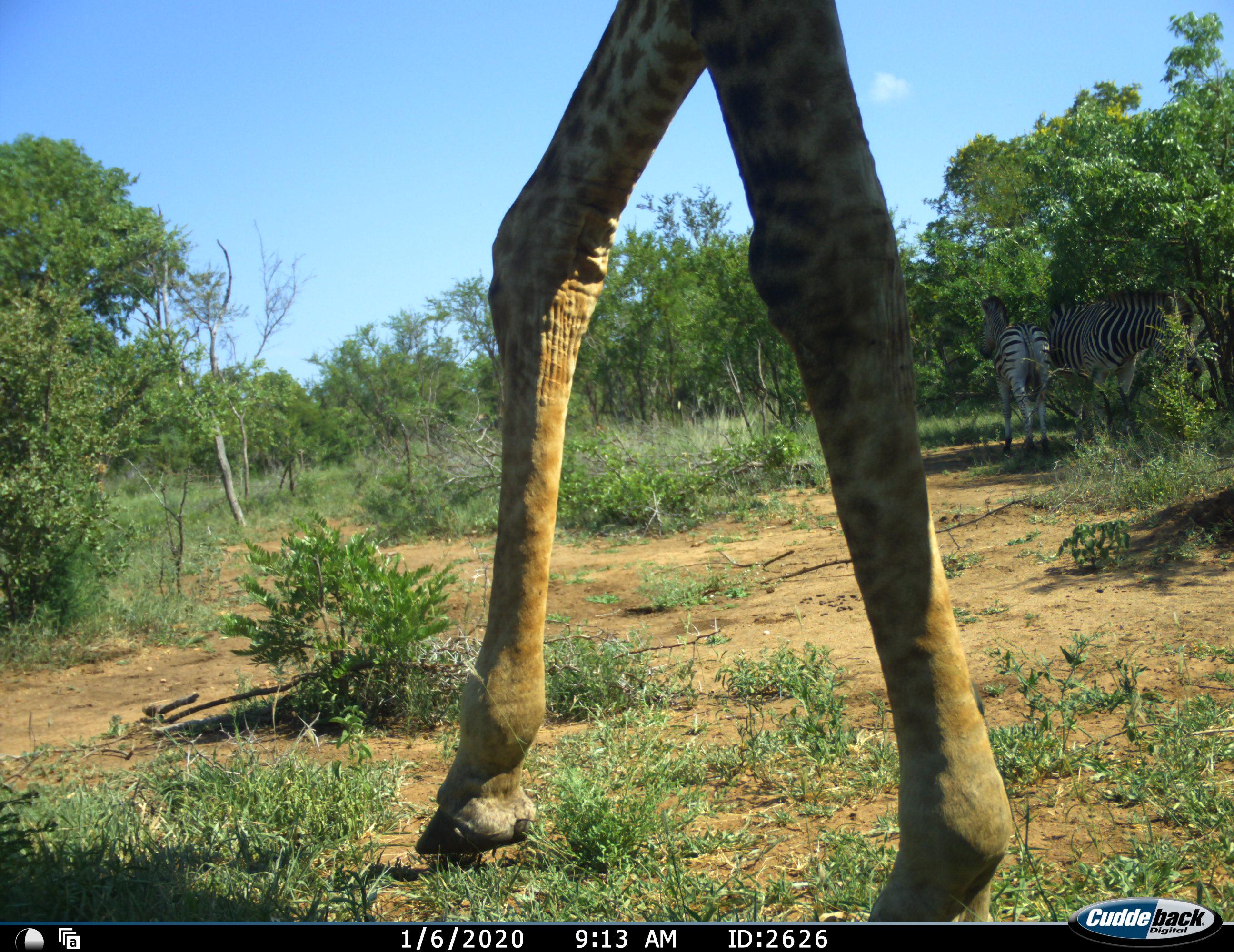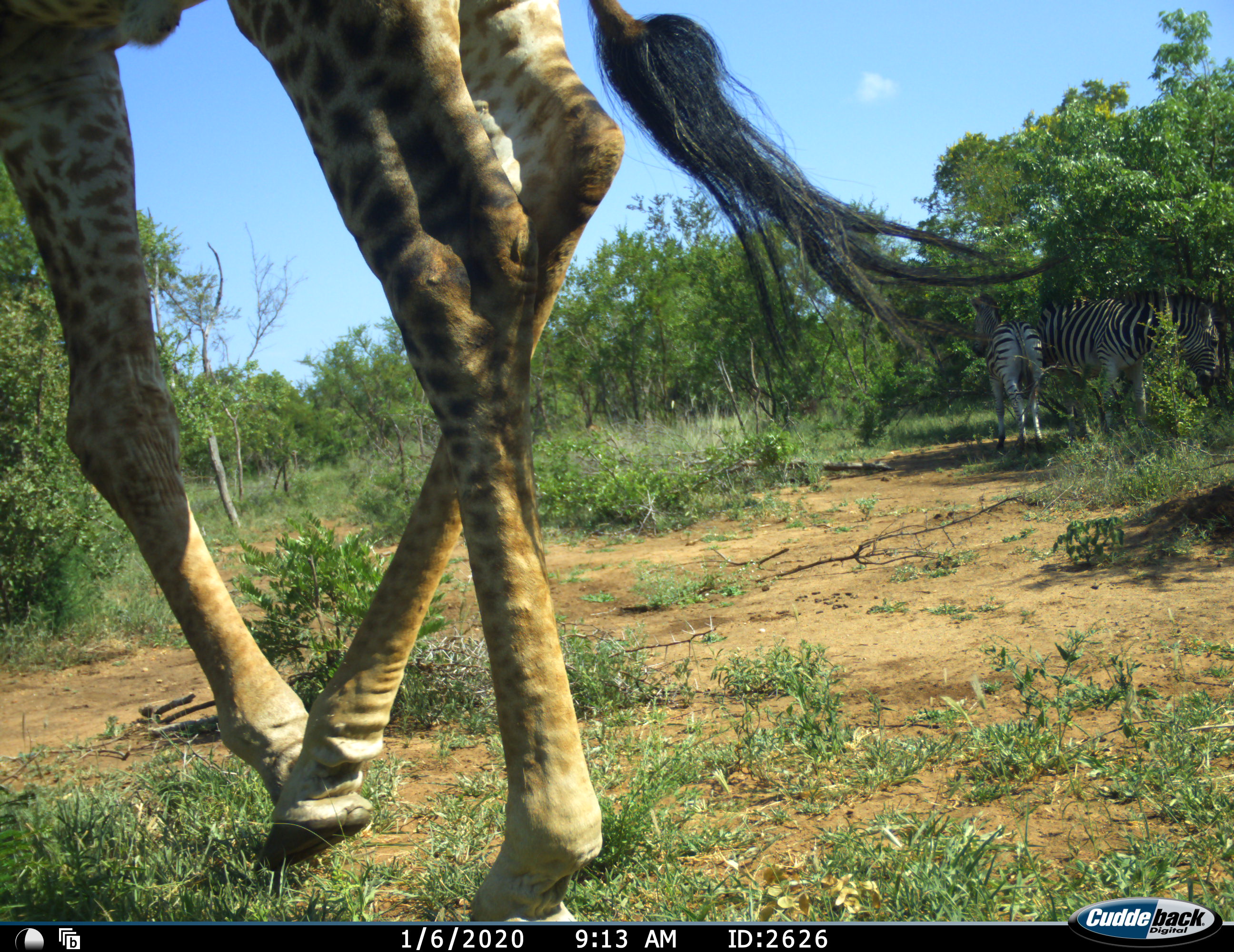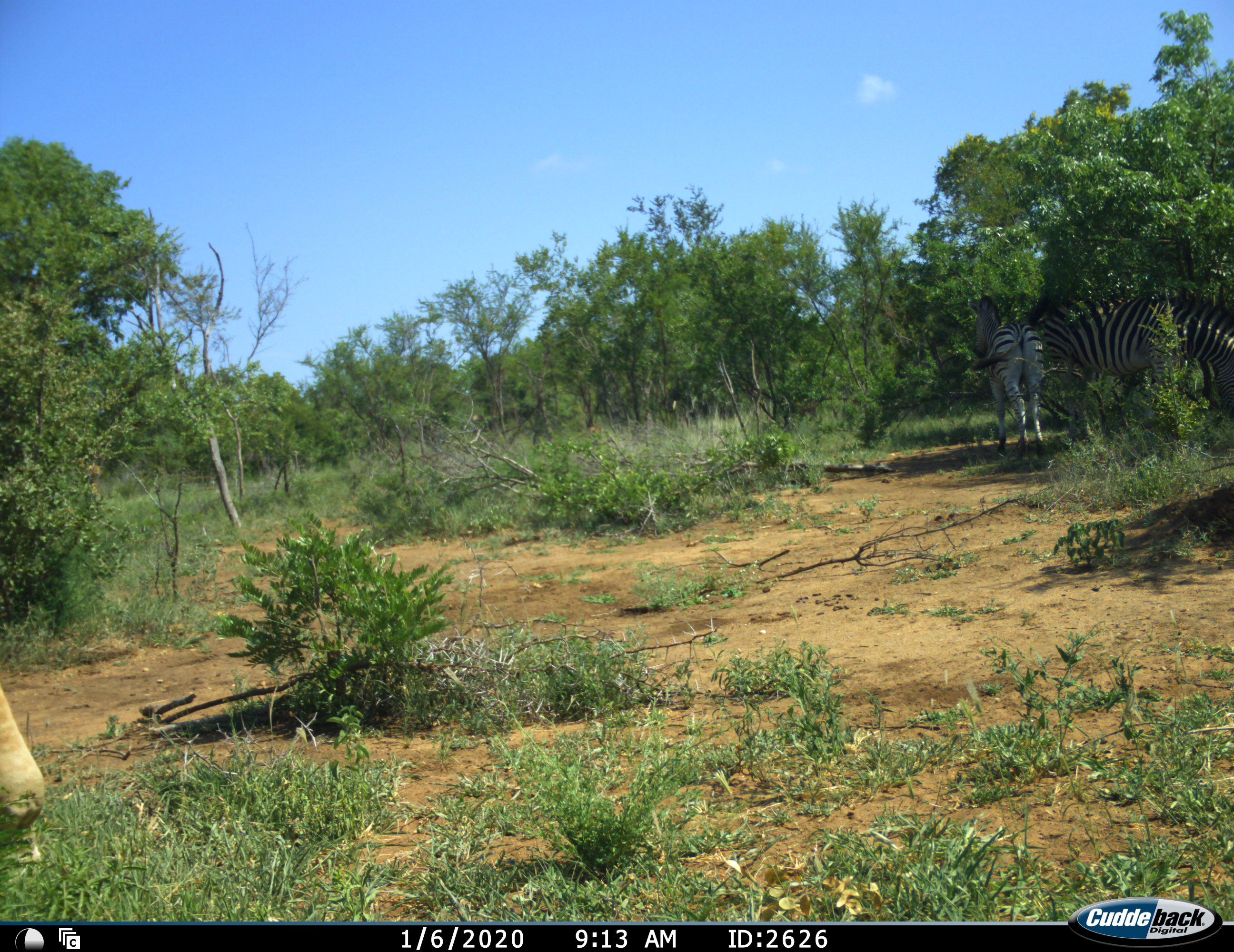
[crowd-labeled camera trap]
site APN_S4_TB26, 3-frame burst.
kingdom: Animalia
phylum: Chordata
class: Mammalia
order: Artiodactyla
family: Giraffidae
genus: Giraffa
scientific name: Giraffa camelopardalis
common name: giraffe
Giraffe (Giraffa camelopardalis), count 1. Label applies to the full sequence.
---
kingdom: Animalia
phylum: Chordata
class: Mammalia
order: Perissodactyla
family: Equidae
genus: Equus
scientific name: Equus quagga burchellii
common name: burchell's zebra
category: zebraburchells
Zebraburchells (burchell's zebra) (Equus quagga burchellii), count 2. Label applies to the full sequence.